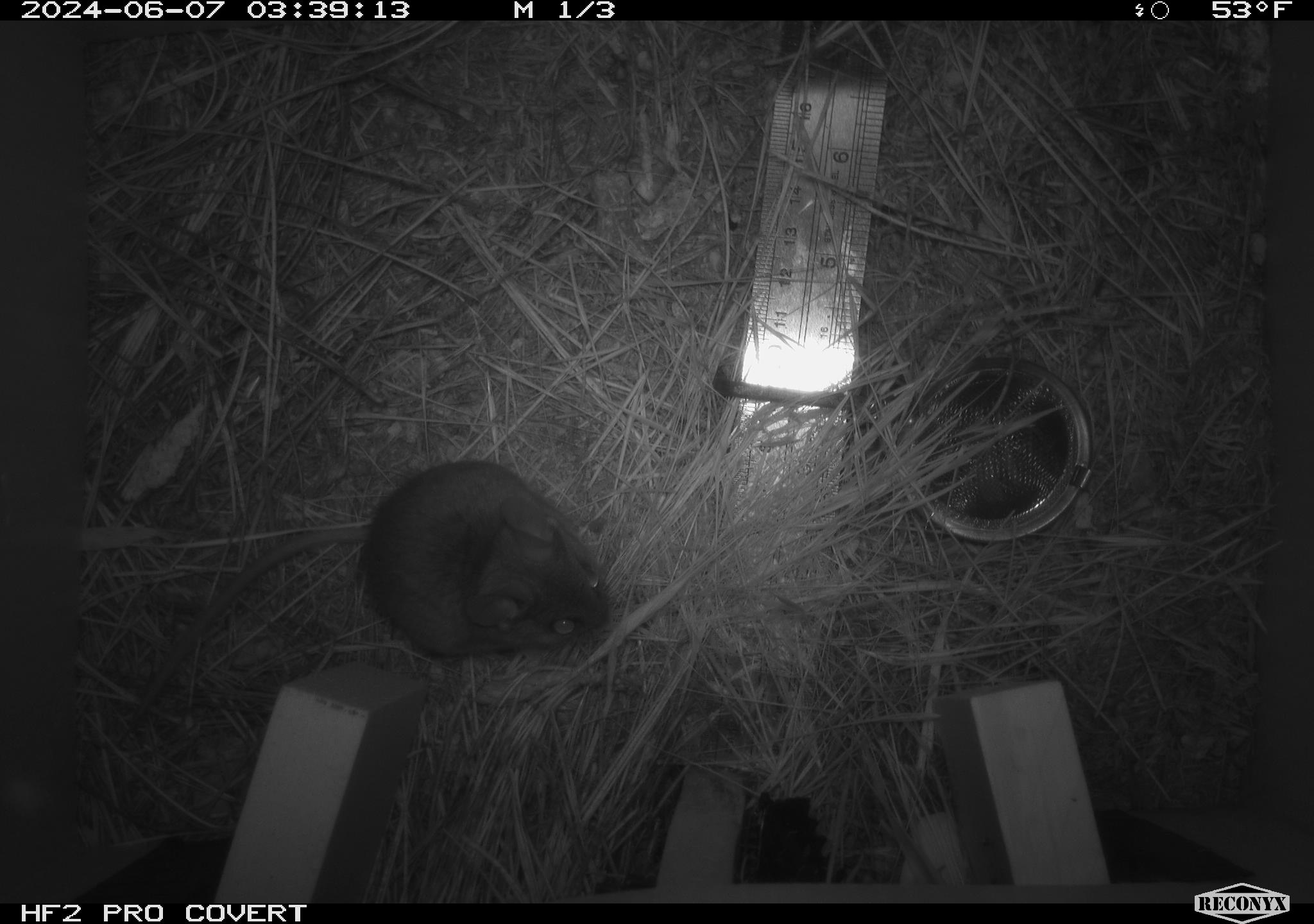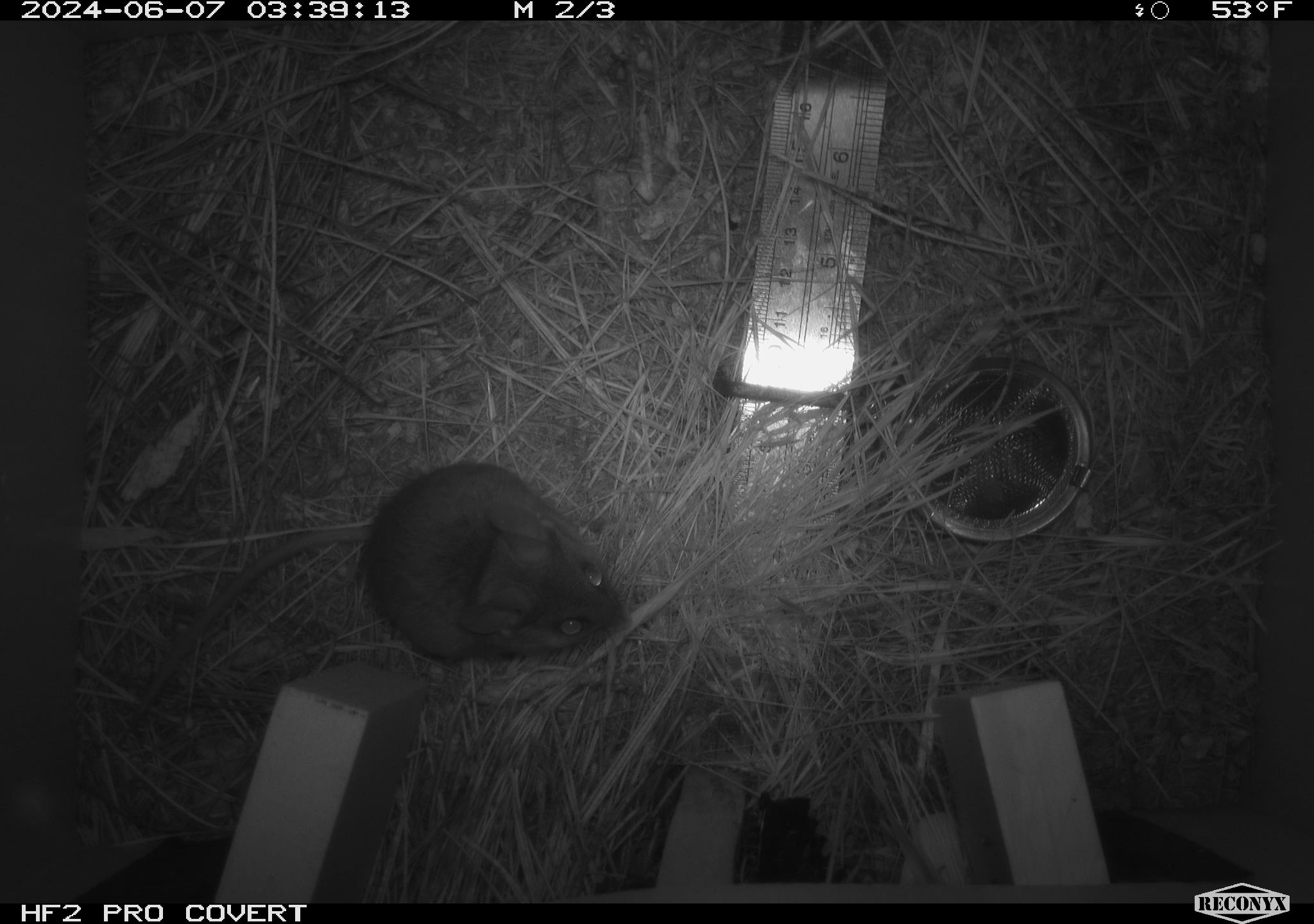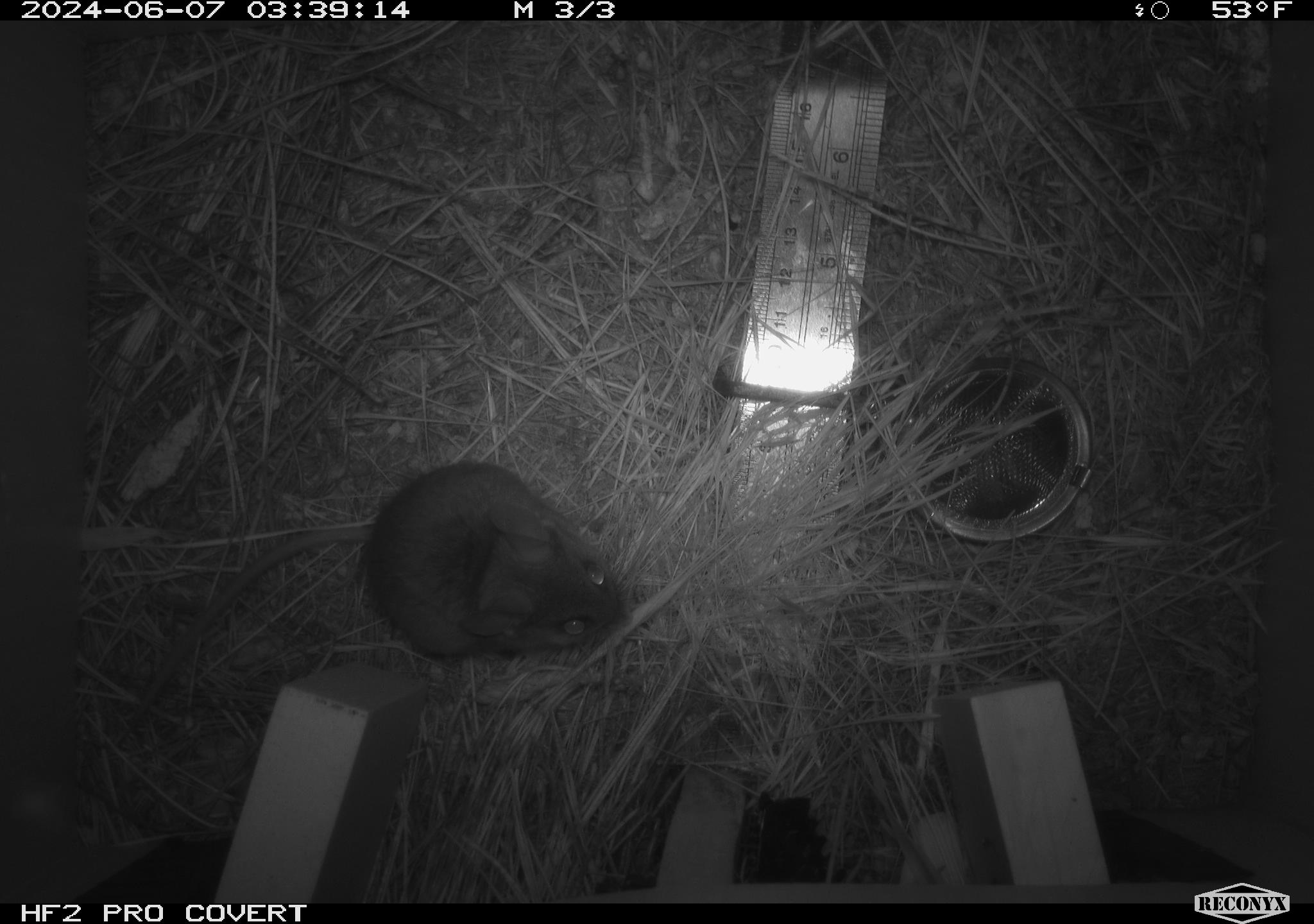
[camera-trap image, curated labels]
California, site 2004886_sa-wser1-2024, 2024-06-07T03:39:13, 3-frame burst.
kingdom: Animalia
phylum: Chordata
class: Mammalia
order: Rodentia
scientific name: Rodentia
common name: mouse species